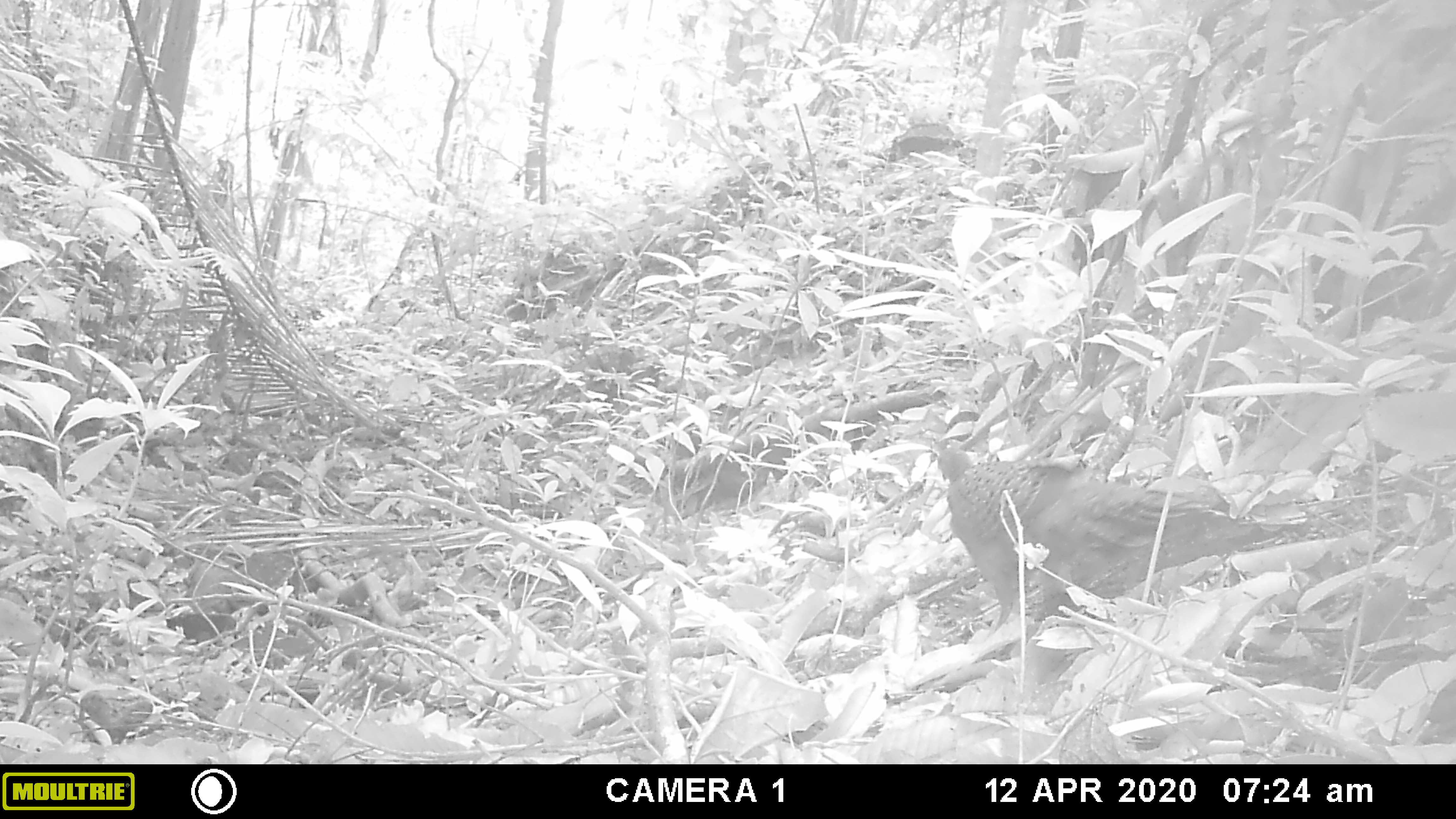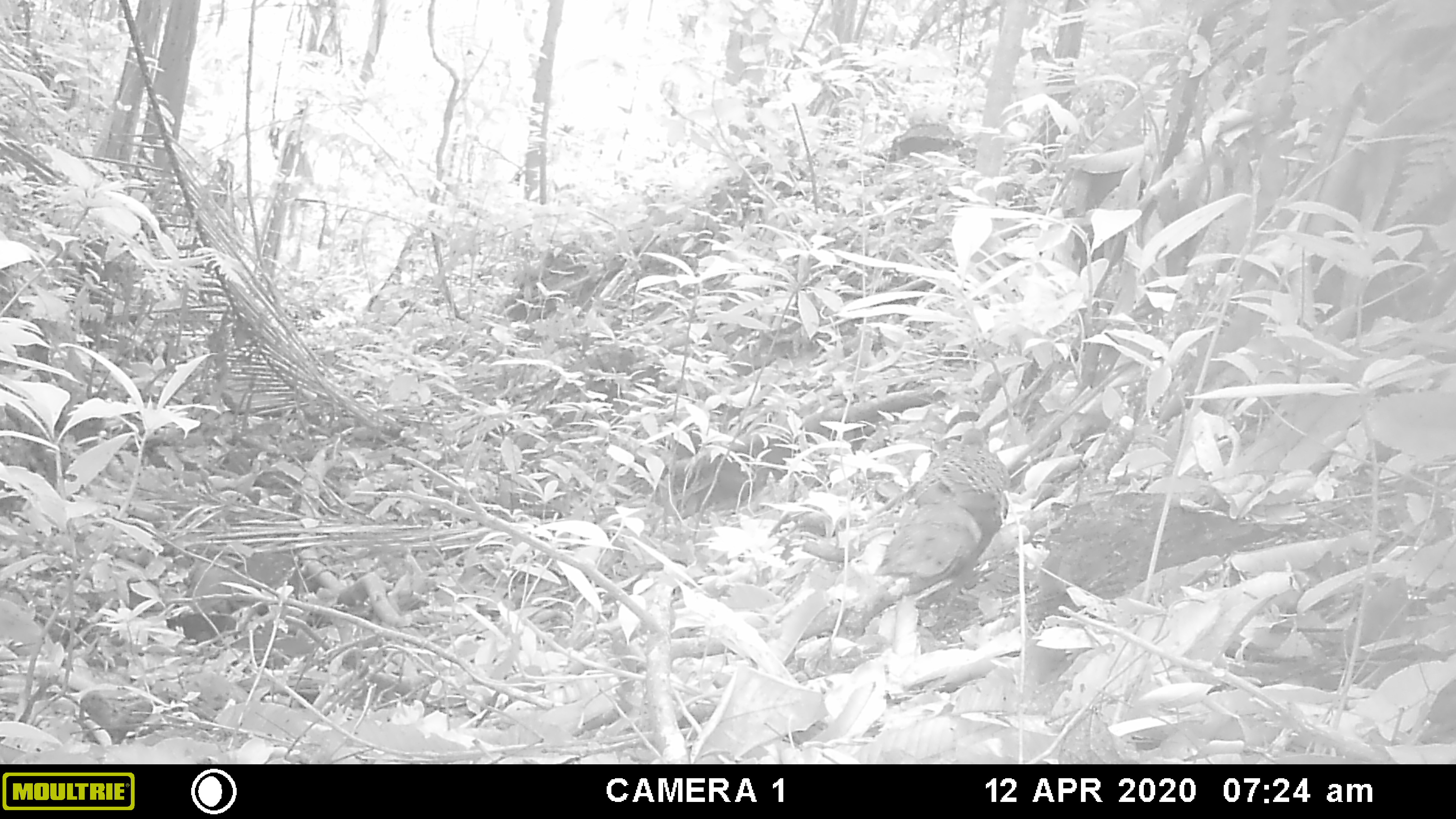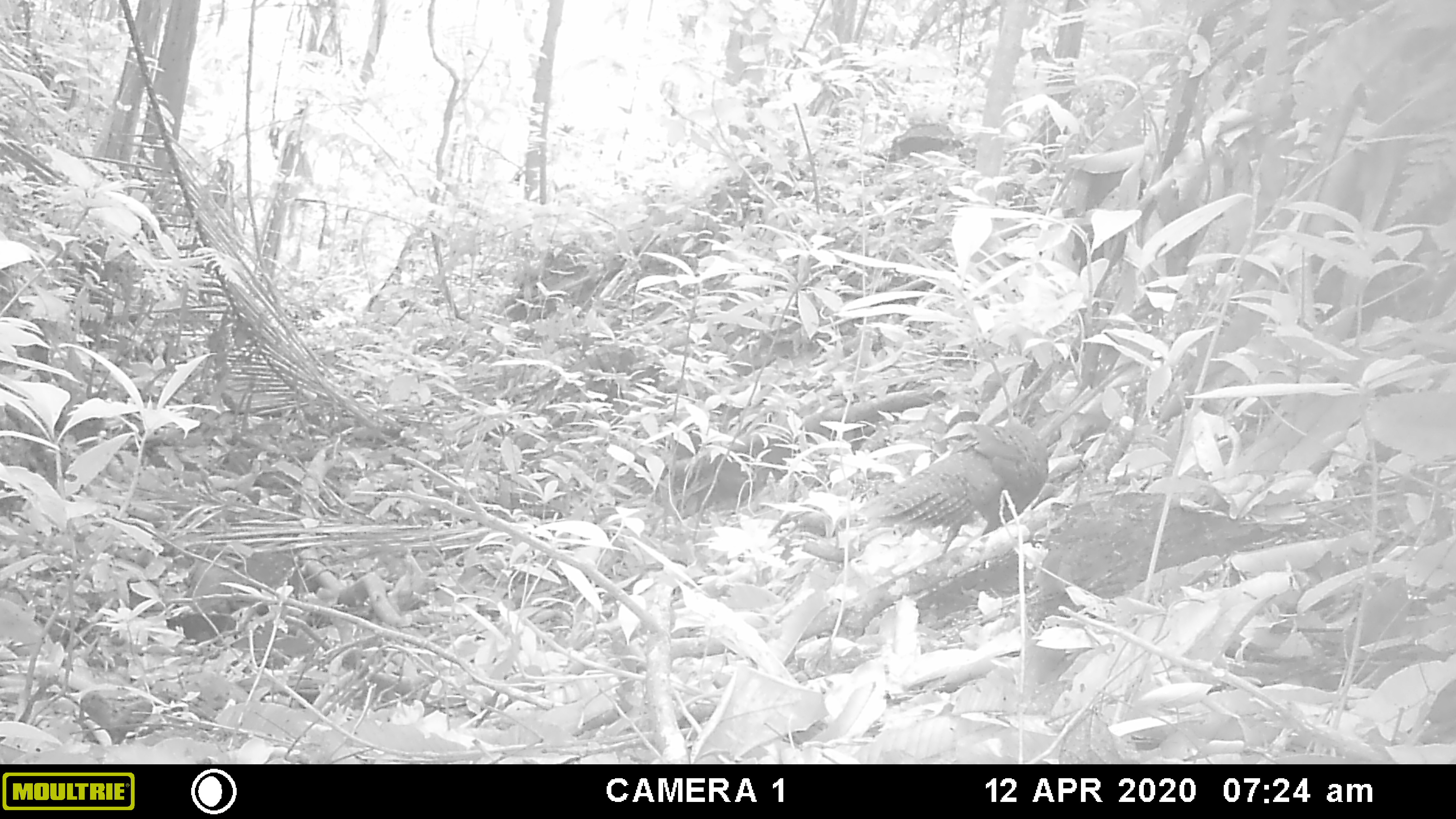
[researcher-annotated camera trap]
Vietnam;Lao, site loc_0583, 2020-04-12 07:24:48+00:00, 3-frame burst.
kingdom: Animalia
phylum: Chordata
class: Aves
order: Galliformes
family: Phasianidae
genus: Polyplectron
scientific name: Polyplectron bicalcaratum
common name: gray peacock-pheasant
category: grey peacock pheasant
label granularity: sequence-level